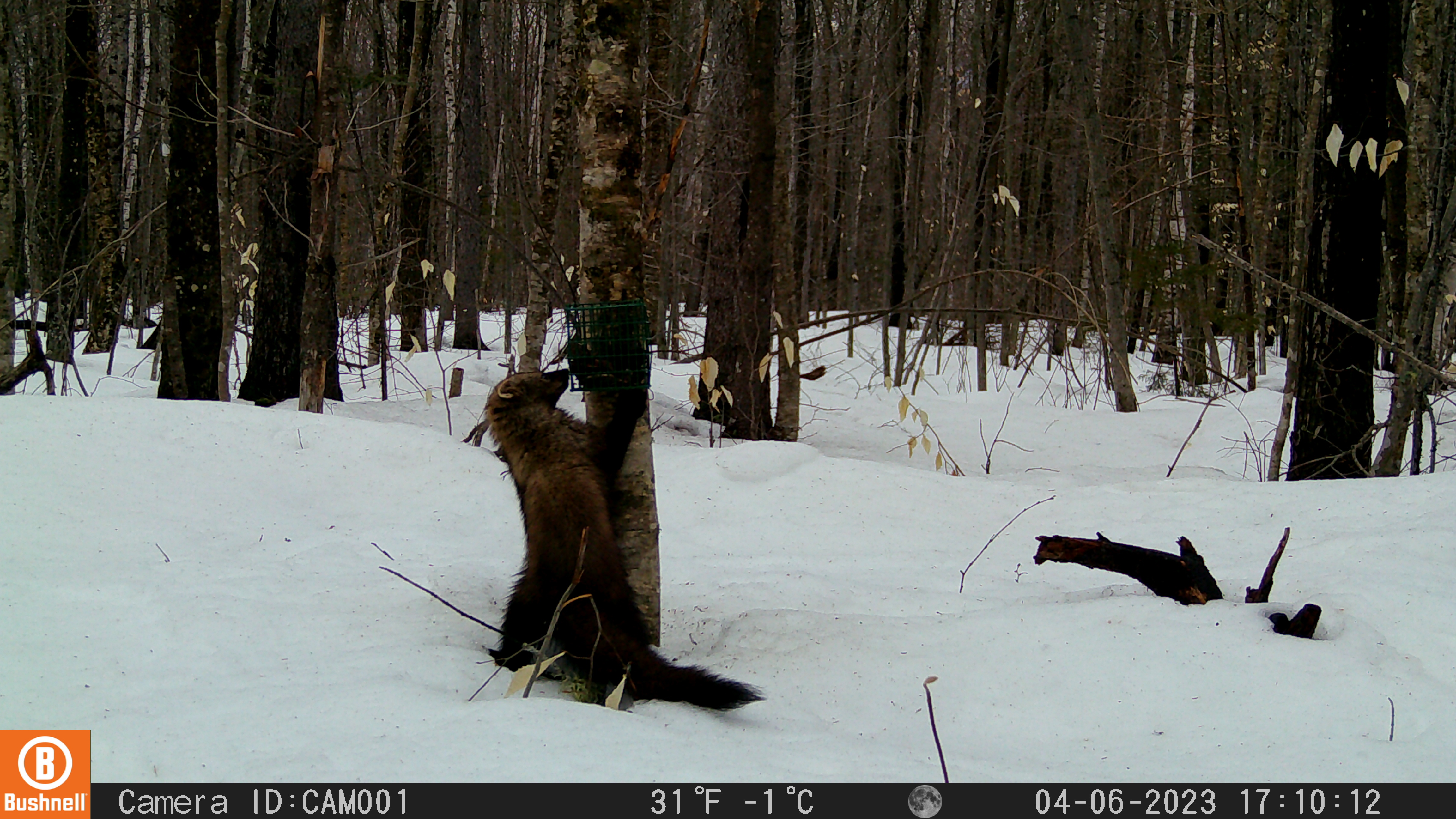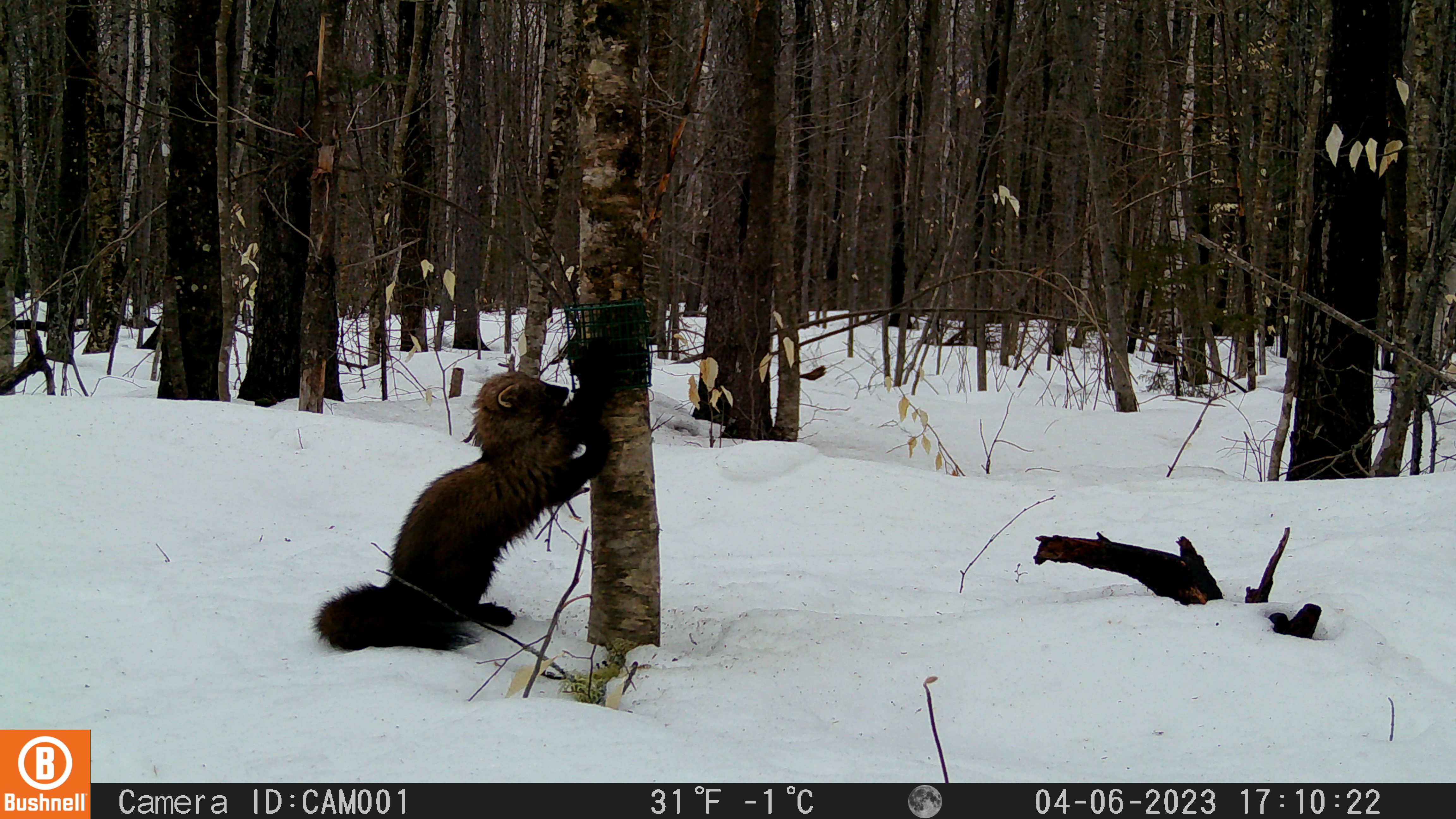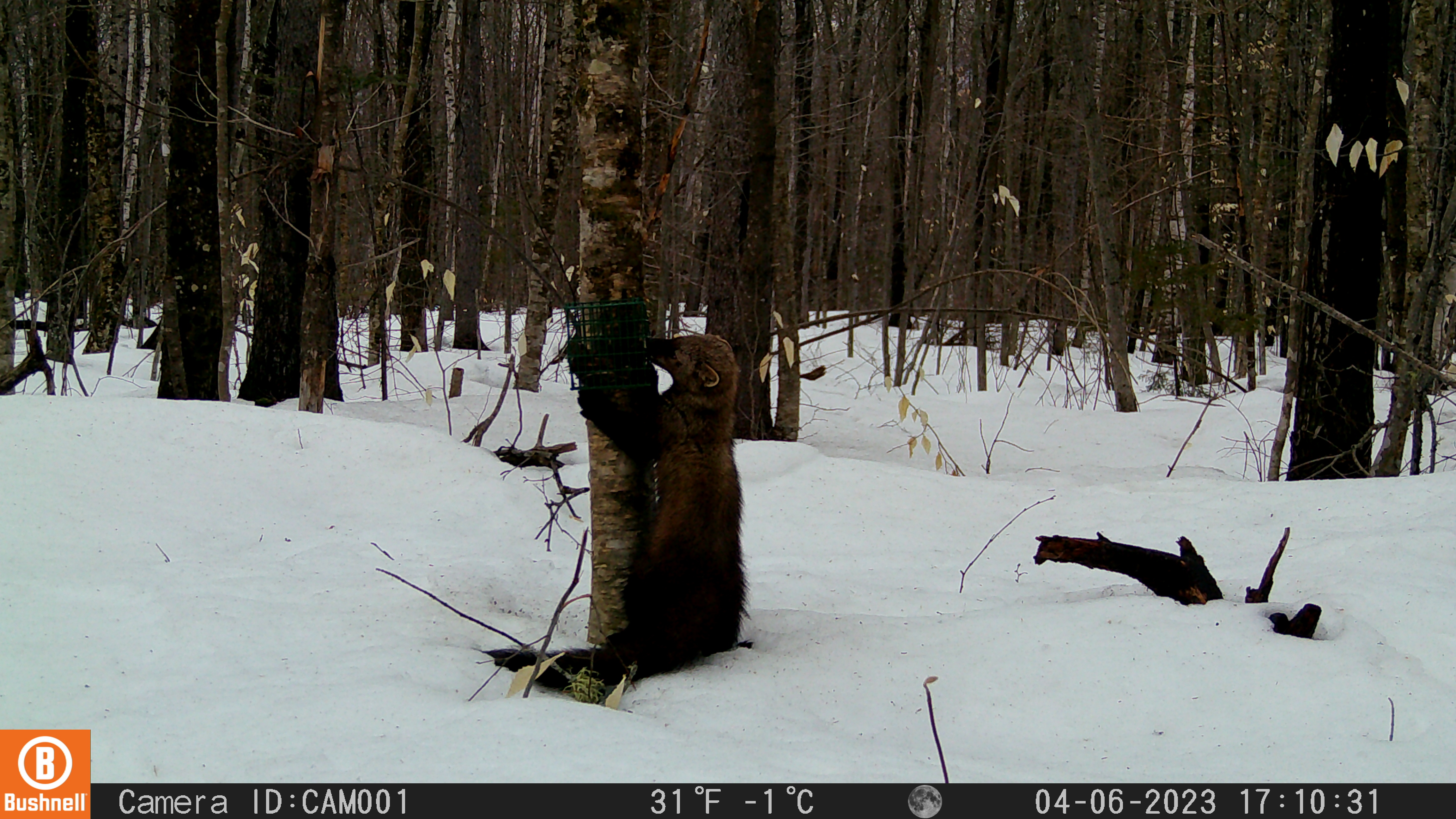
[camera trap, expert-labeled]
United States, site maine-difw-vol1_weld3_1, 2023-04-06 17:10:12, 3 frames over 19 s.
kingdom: Animalia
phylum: Chordata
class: Mammalia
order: Carnivora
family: Mustelidae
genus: Pekania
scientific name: Pekania pennanti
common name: fisher